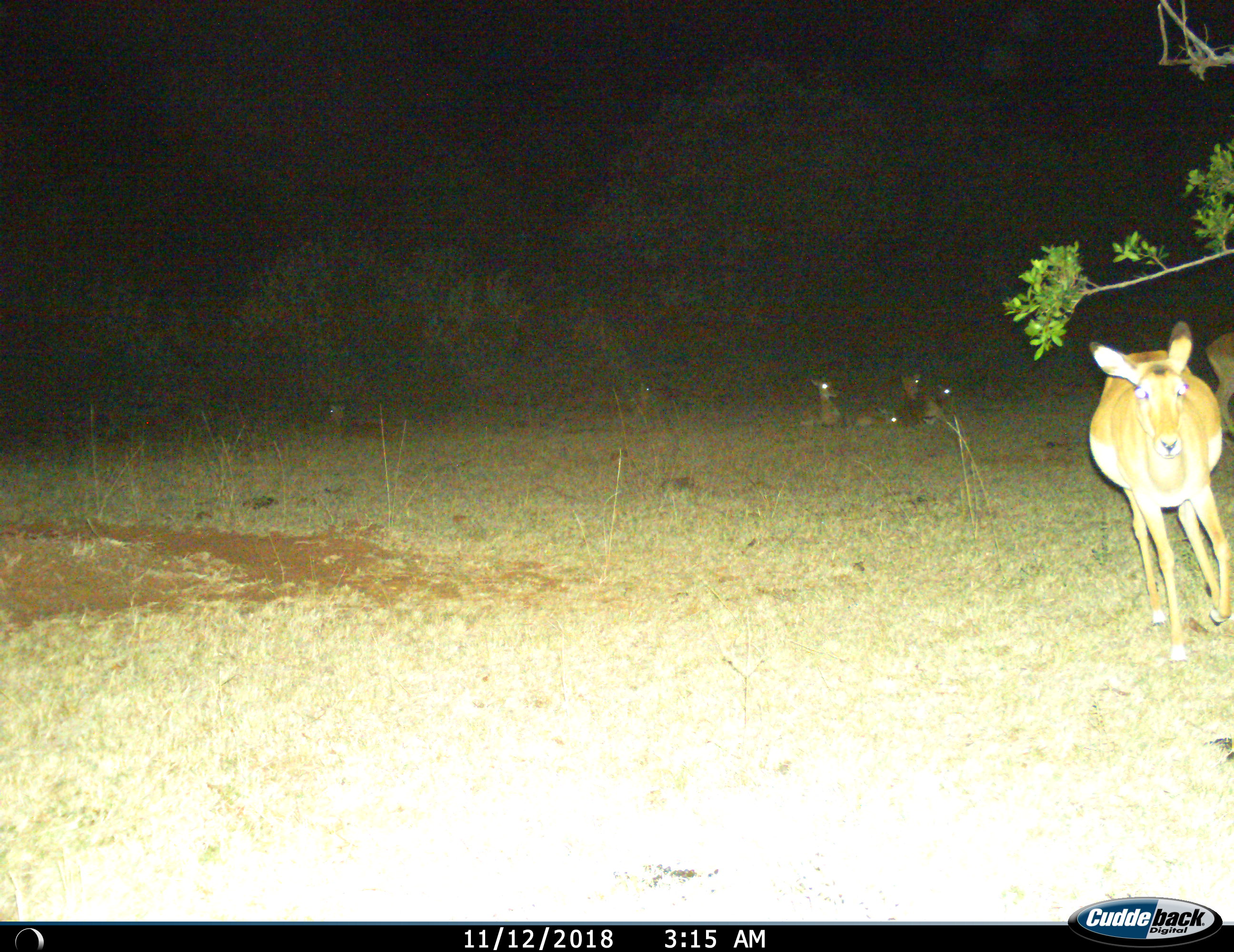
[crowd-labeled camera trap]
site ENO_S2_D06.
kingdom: Animalia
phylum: Chordata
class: Mammalia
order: Artiodactyla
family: Bovidae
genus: Aepyceros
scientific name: Aepyceros melampus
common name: impala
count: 6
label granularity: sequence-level